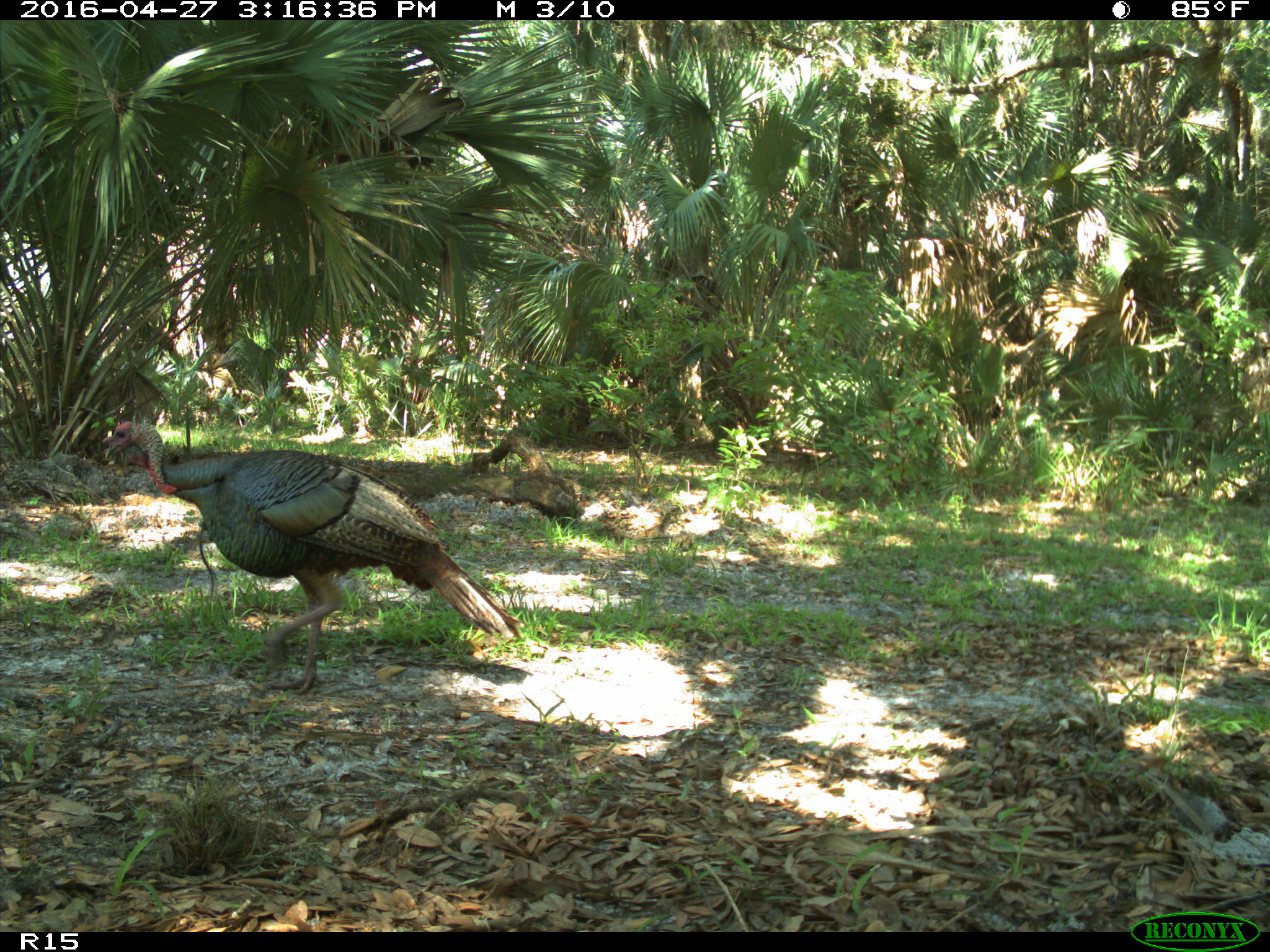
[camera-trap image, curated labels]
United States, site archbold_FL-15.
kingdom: Animalia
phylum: Chordata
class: Aves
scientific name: Aves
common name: birds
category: unidentified bird